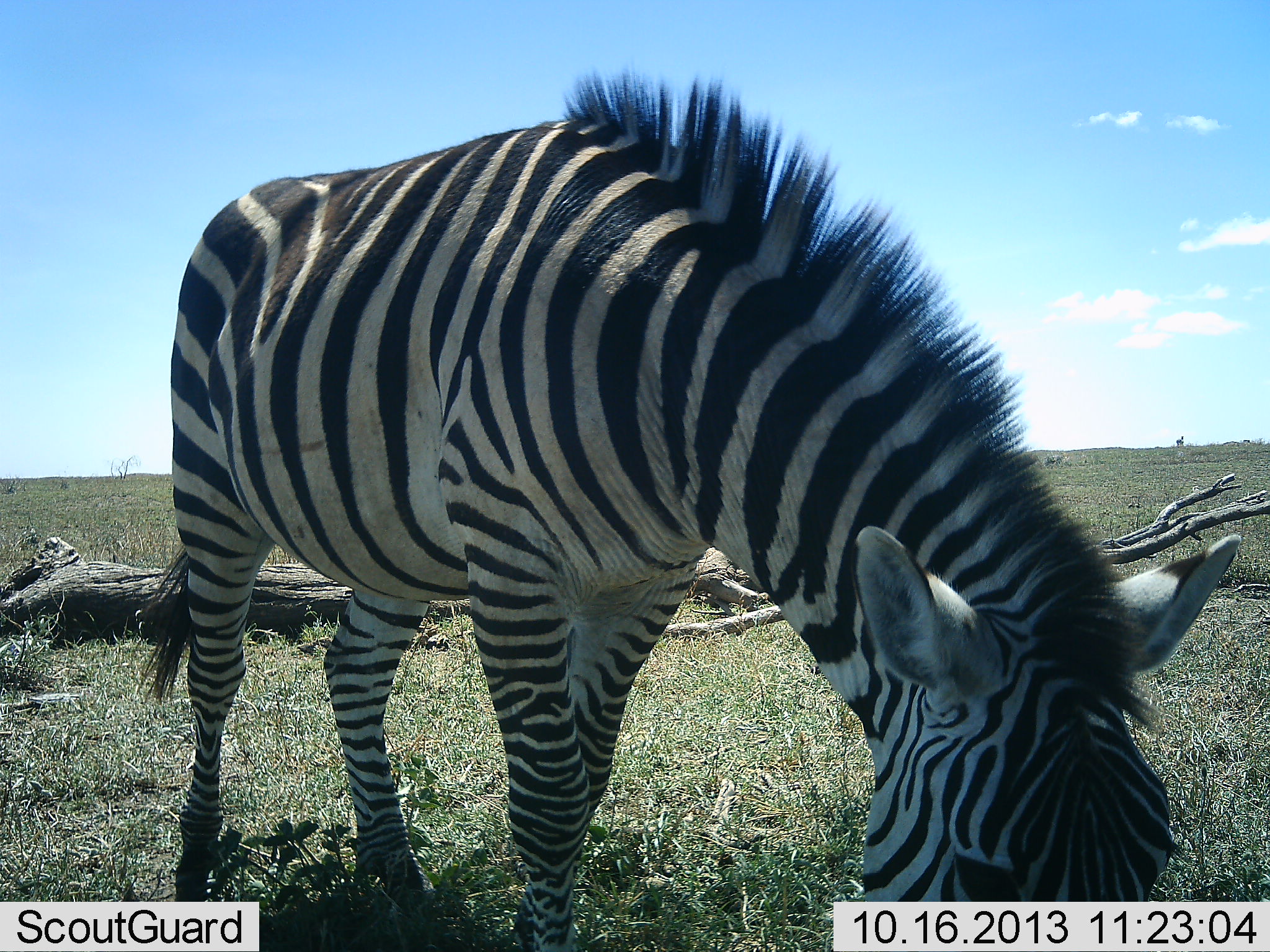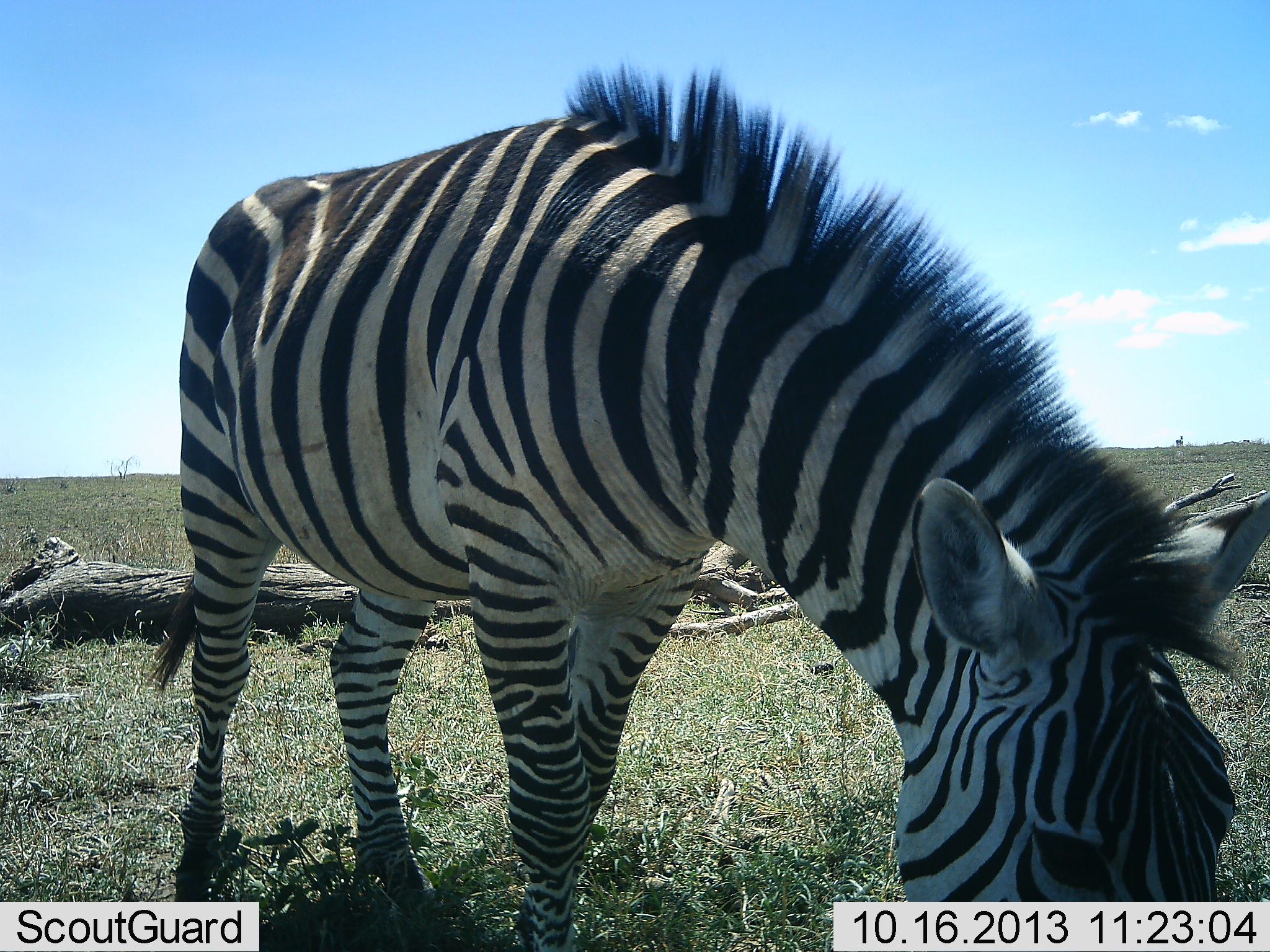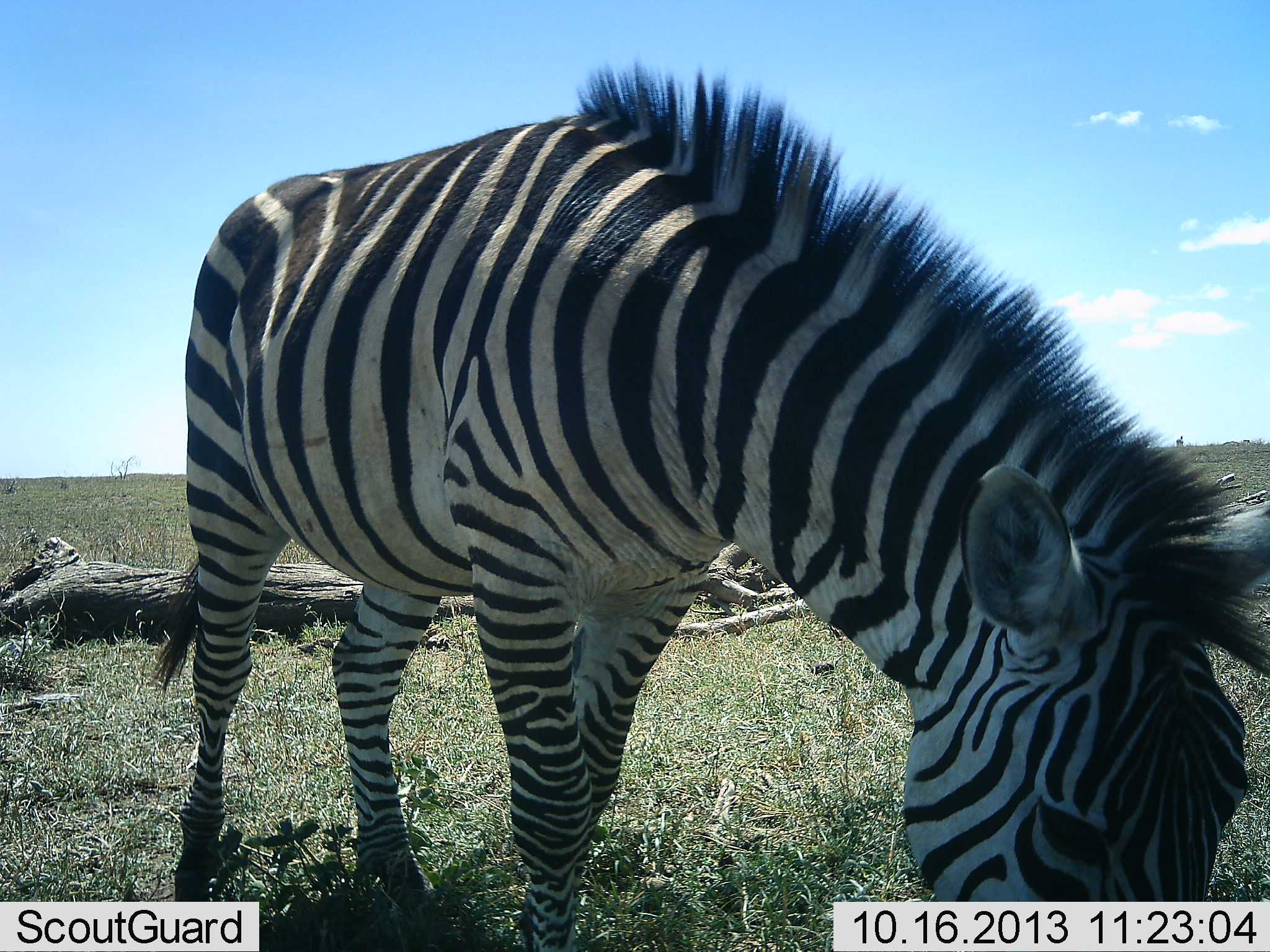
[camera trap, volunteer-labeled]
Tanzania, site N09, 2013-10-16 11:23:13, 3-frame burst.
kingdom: Animalia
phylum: Chordata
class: Mammalia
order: Perissodactyla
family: Equidae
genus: Equus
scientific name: Equus quagga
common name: plains zebra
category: zebra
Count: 1.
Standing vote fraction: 17%.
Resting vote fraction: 0%.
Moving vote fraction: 3%.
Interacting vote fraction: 0%.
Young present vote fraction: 0%.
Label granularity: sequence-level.